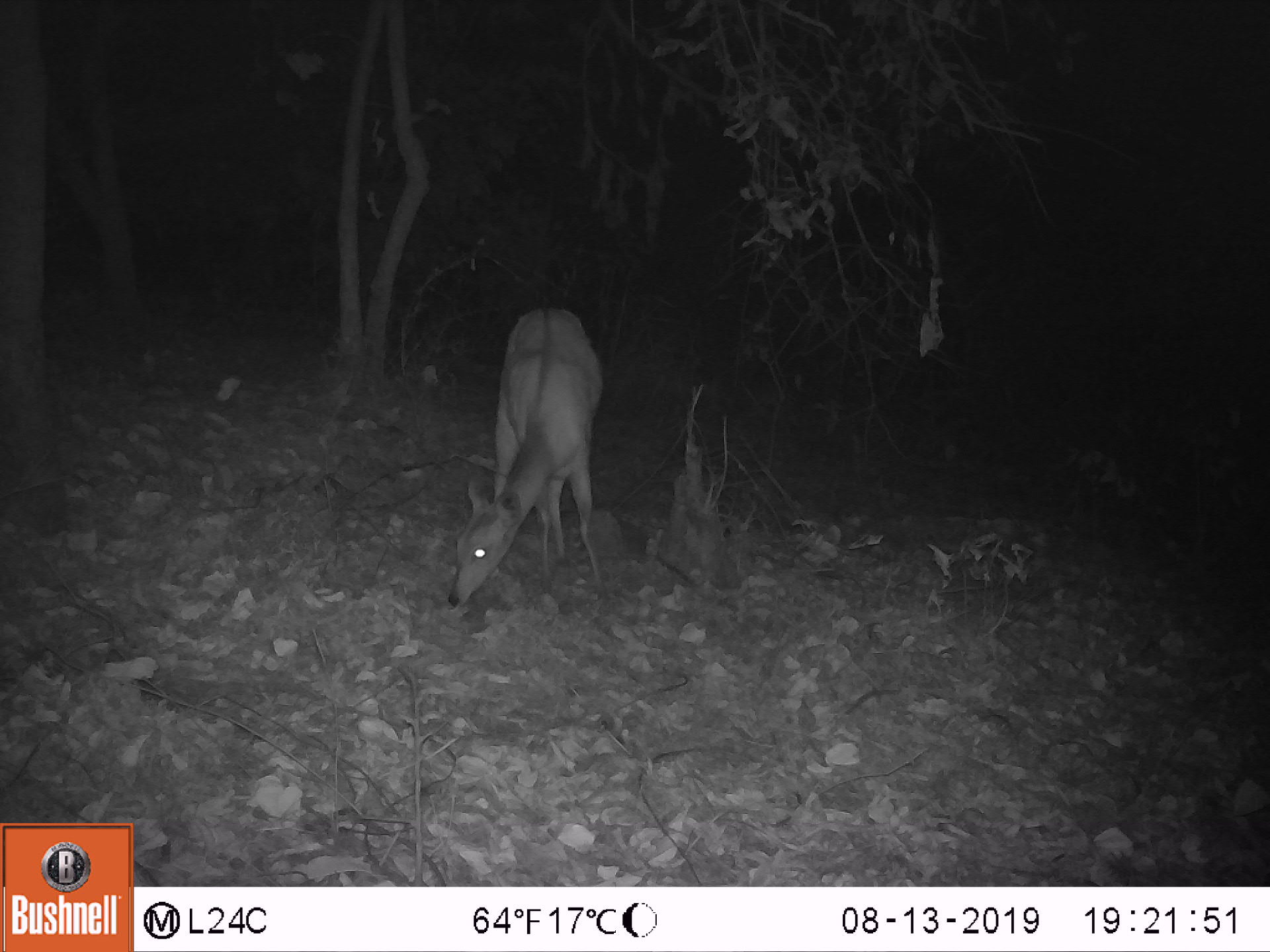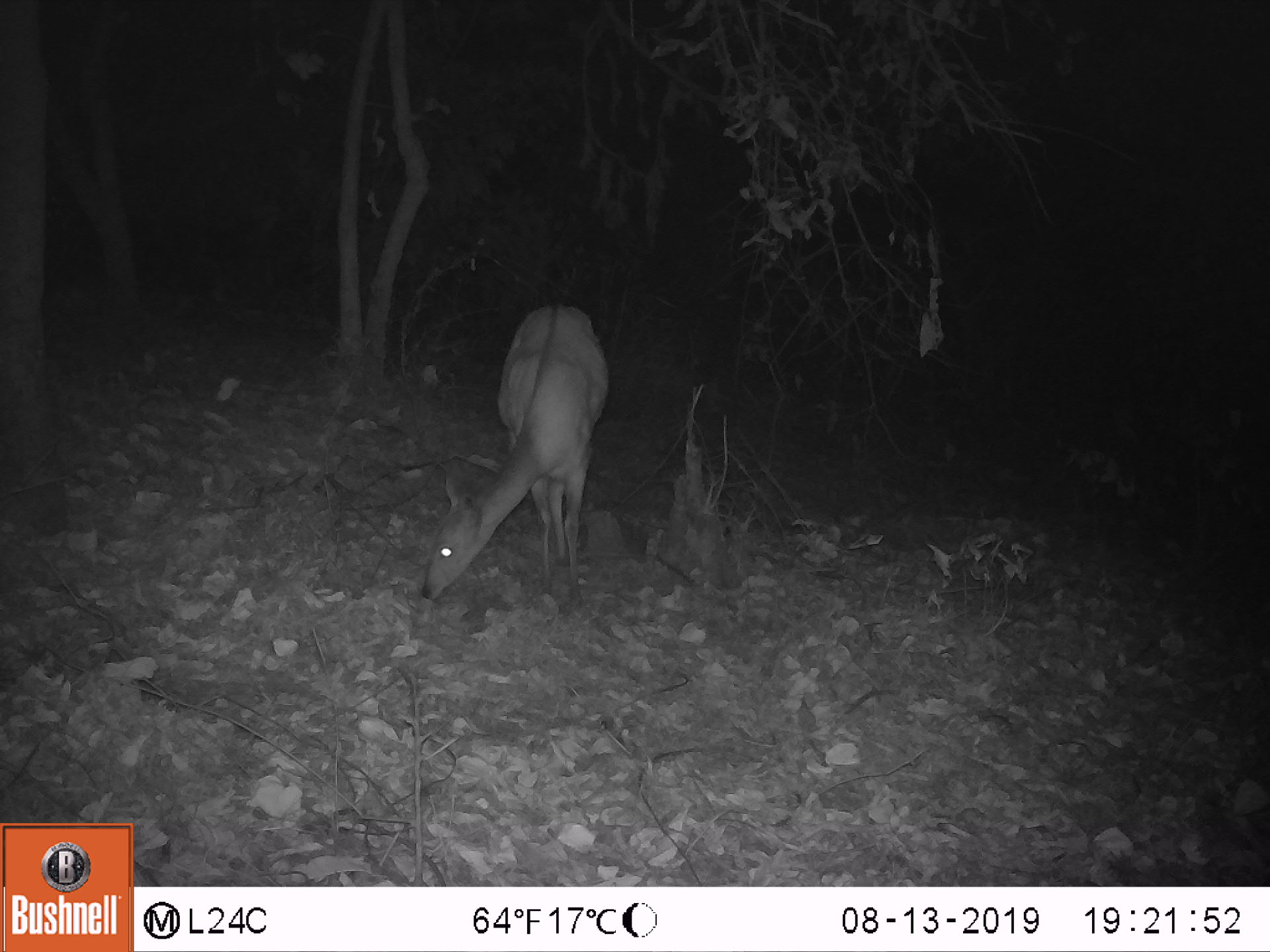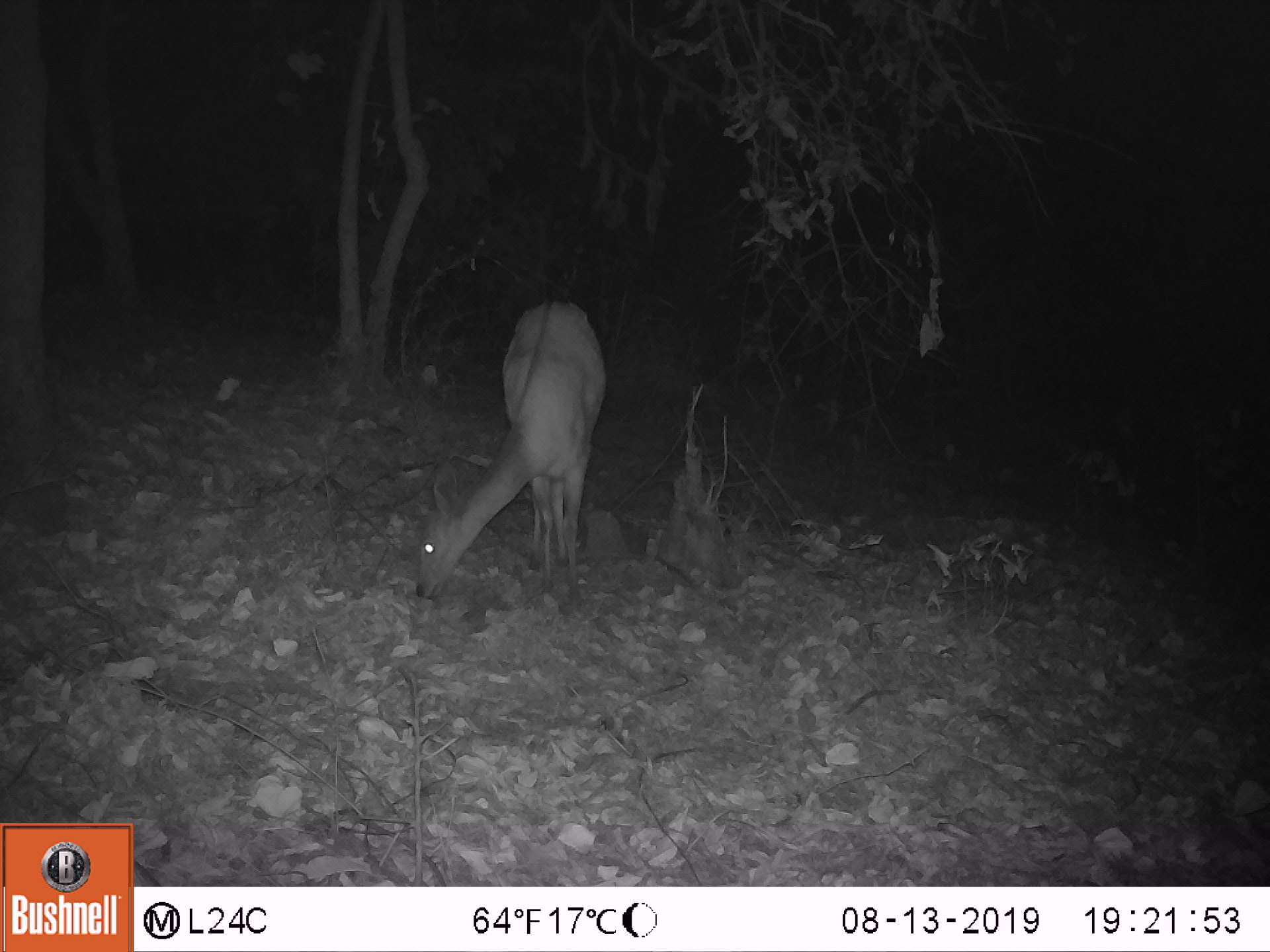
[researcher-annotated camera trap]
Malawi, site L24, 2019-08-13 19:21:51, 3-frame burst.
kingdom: Animalia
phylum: Chordata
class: Mammalia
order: Artiodactyla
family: Bovidae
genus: Tragelaphus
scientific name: Tragelaphus sylvaticus sylvaticus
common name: cape bushbuck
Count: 1.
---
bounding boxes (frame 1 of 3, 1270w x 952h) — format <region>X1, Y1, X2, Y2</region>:
cape bushbuck: <region>444, 303, 610, 612</region>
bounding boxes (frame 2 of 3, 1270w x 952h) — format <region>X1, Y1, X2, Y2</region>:
cape bushbuck: <region>416, 303, 607, 605</region>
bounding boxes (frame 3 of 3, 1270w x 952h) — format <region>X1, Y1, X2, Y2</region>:
cape bushbuck: <region>413, 295, 610, 604</region>